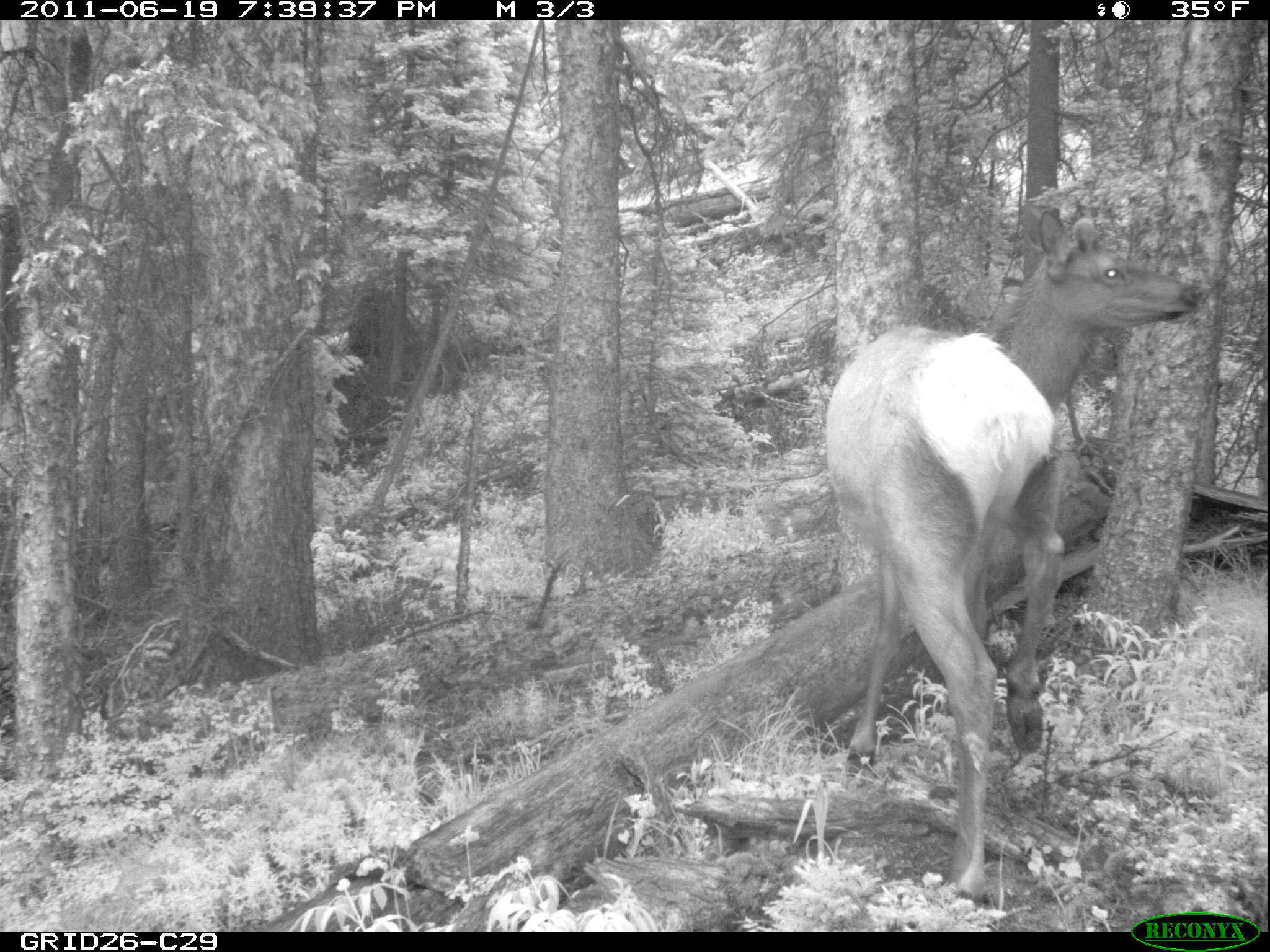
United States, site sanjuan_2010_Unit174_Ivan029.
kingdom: Animalia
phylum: Chordata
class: Mammalia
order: Artiodactyla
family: Cervidae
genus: Cervus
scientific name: Cervus elaphus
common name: red deer